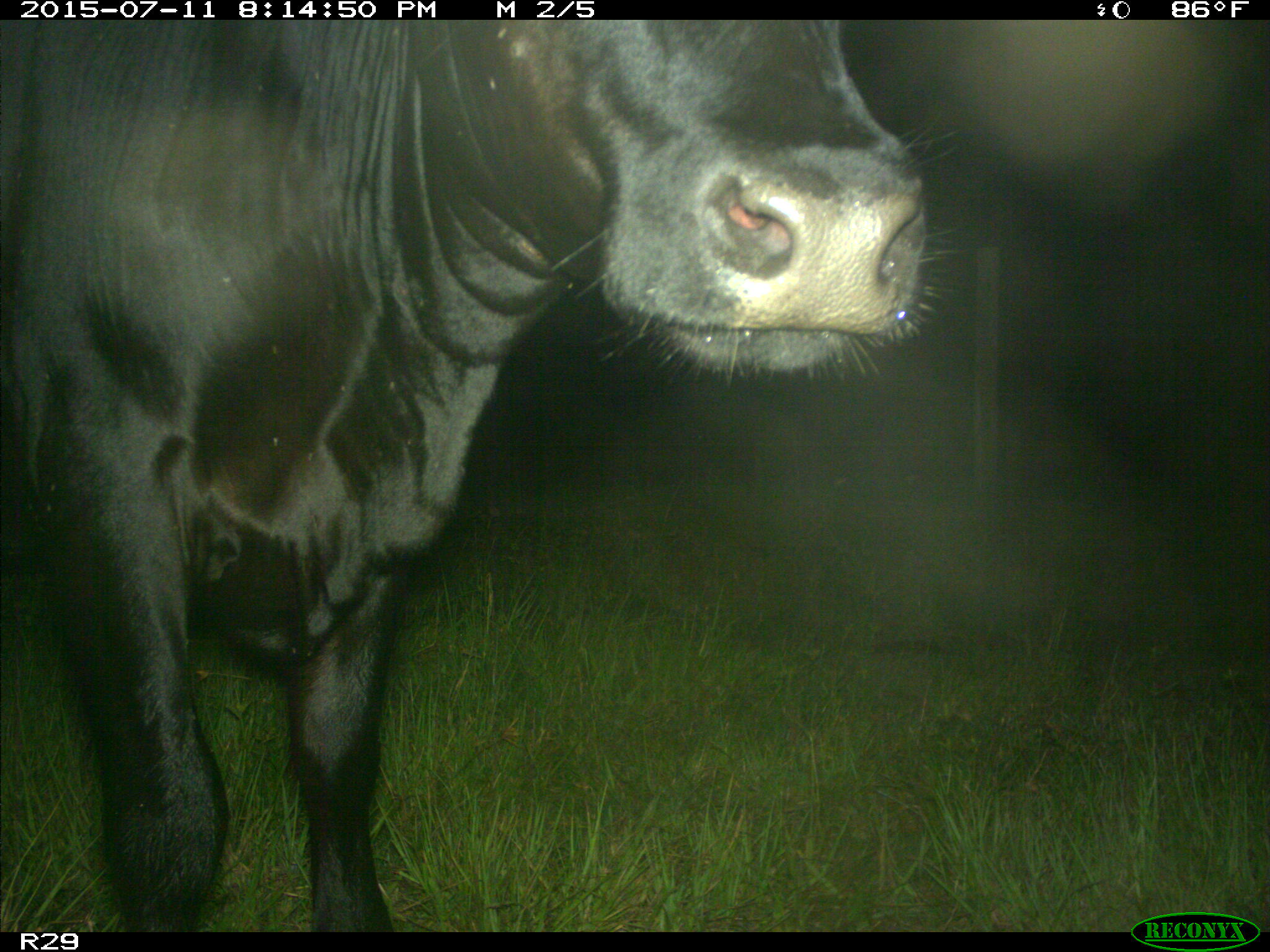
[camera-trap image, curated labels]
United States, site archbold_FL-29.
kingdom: Animalia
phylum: Chordata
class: Mammalia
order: Artiodactyla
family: Bovidae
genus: Bos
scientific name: Bos taurus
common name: domestic cow